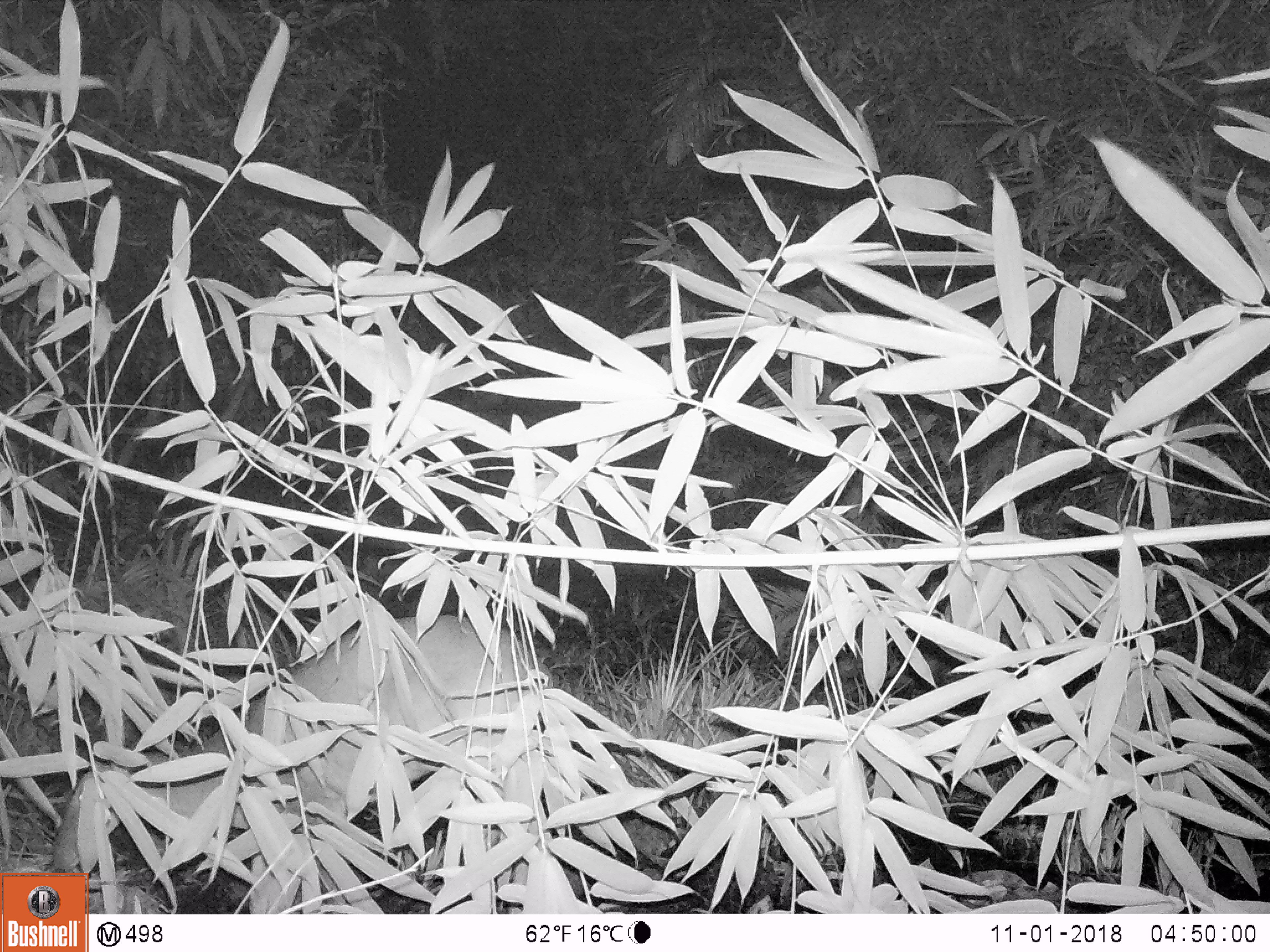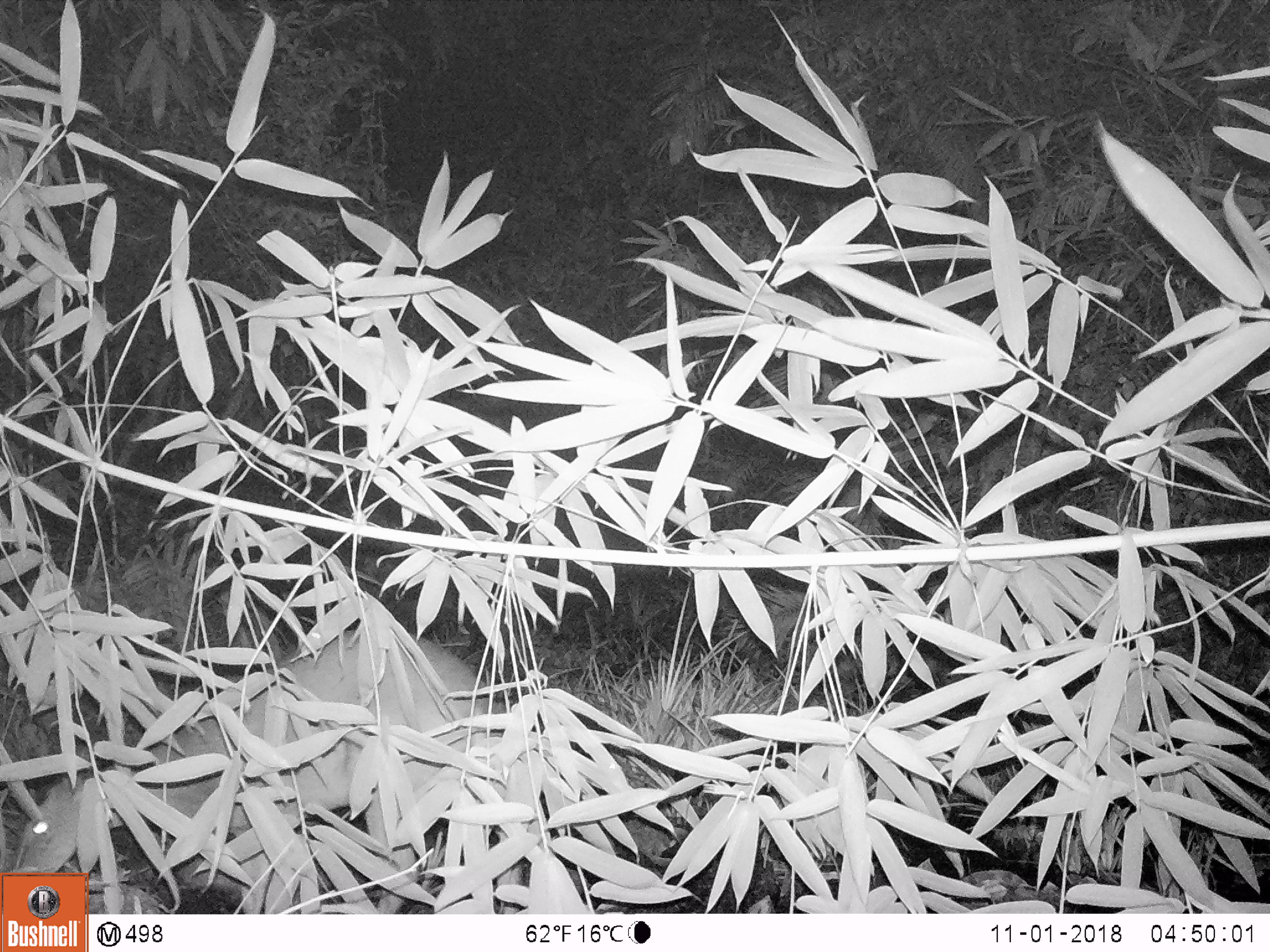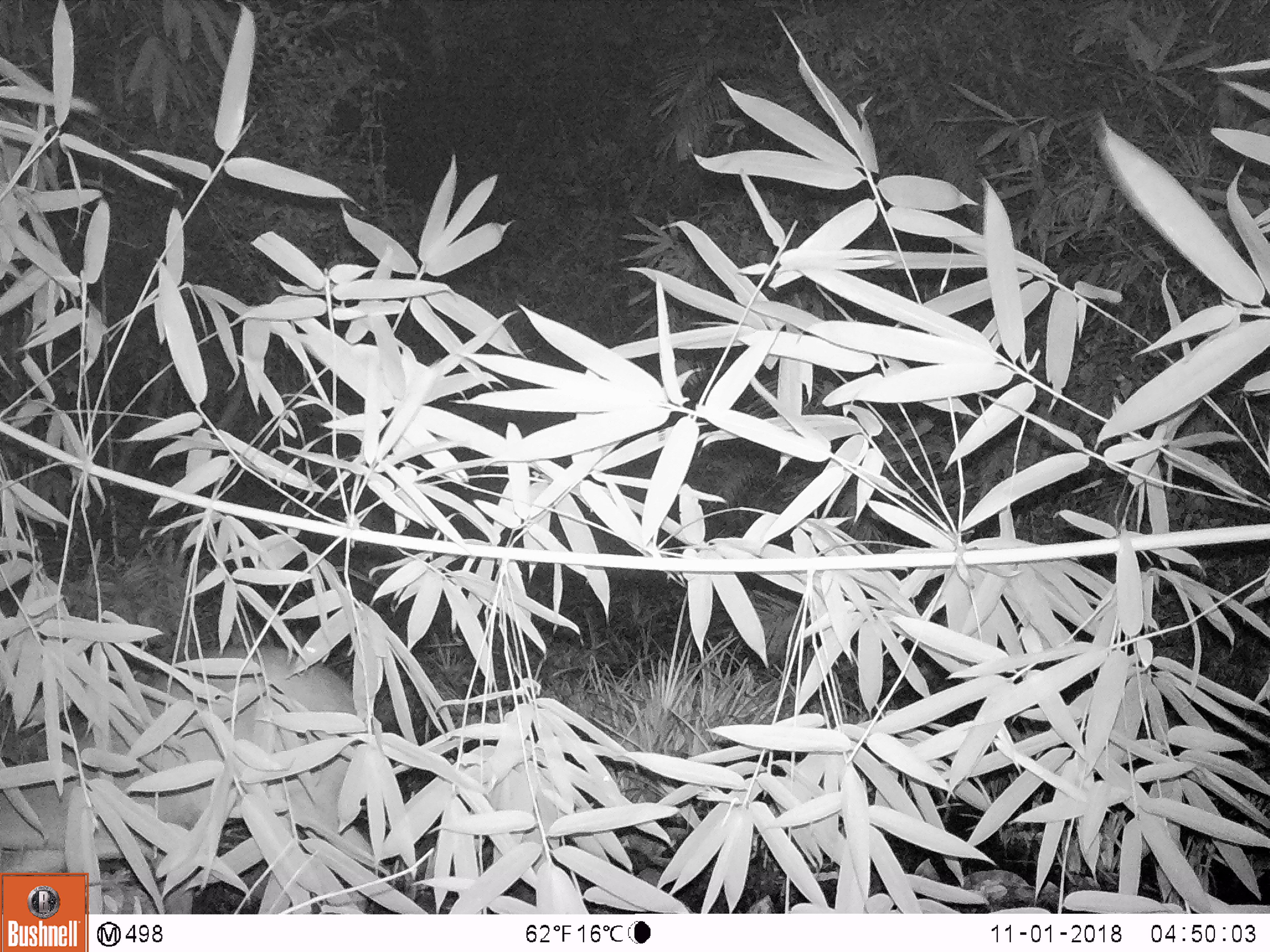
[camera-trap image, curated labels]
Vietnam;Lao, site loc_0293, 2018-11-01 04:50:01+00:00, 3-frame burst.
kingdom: Animalia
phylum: Chordata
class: Mammalia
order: Artiodactyla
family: Cervidae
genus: Muntiacus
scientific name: Muntiacus vuquangensis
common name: large-antlered muntjac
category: large antlered muntjac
Large antlered muntjac (large-antlered muntjac) (Muntiacus vuquangensis). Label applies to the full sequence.